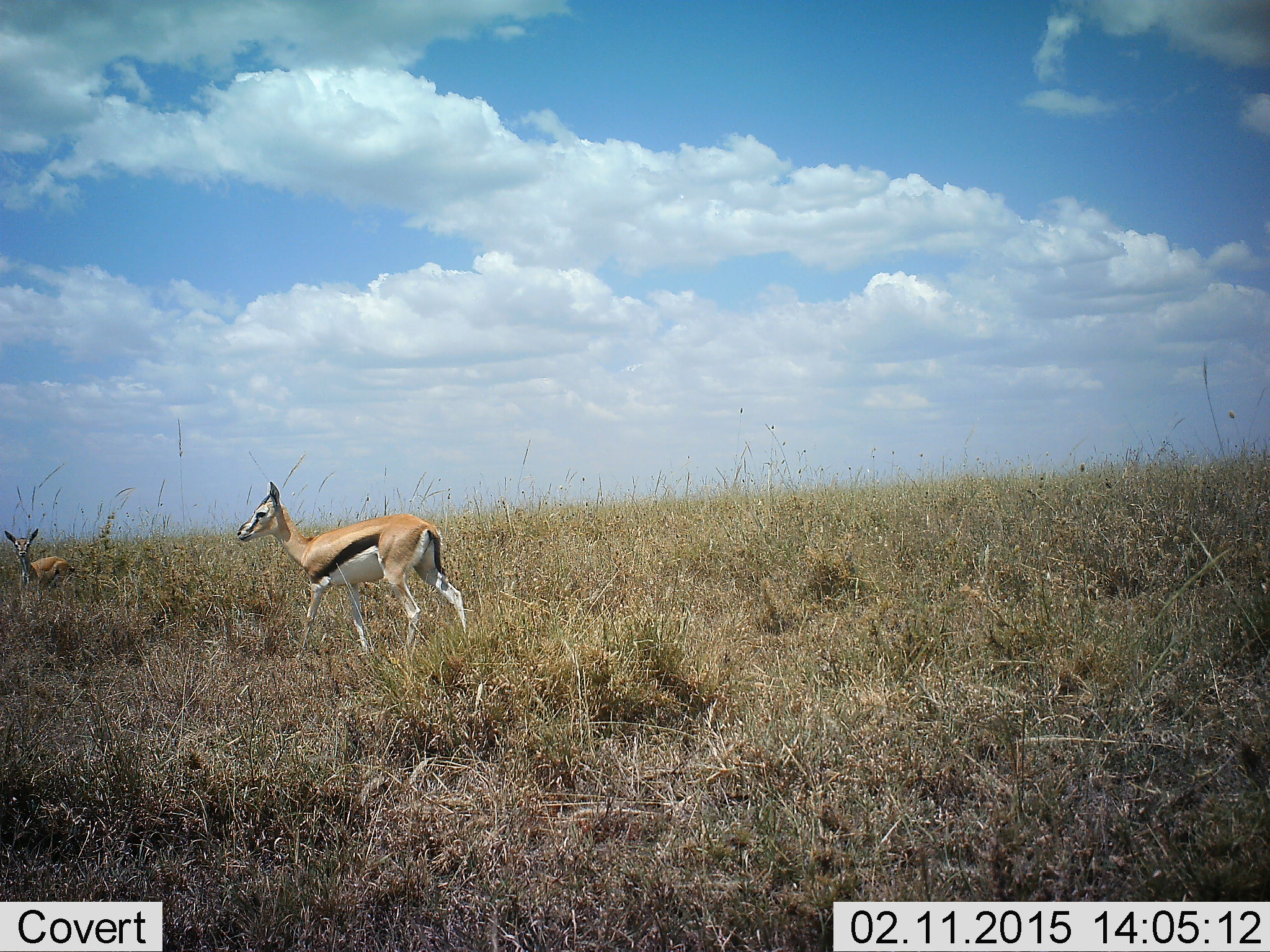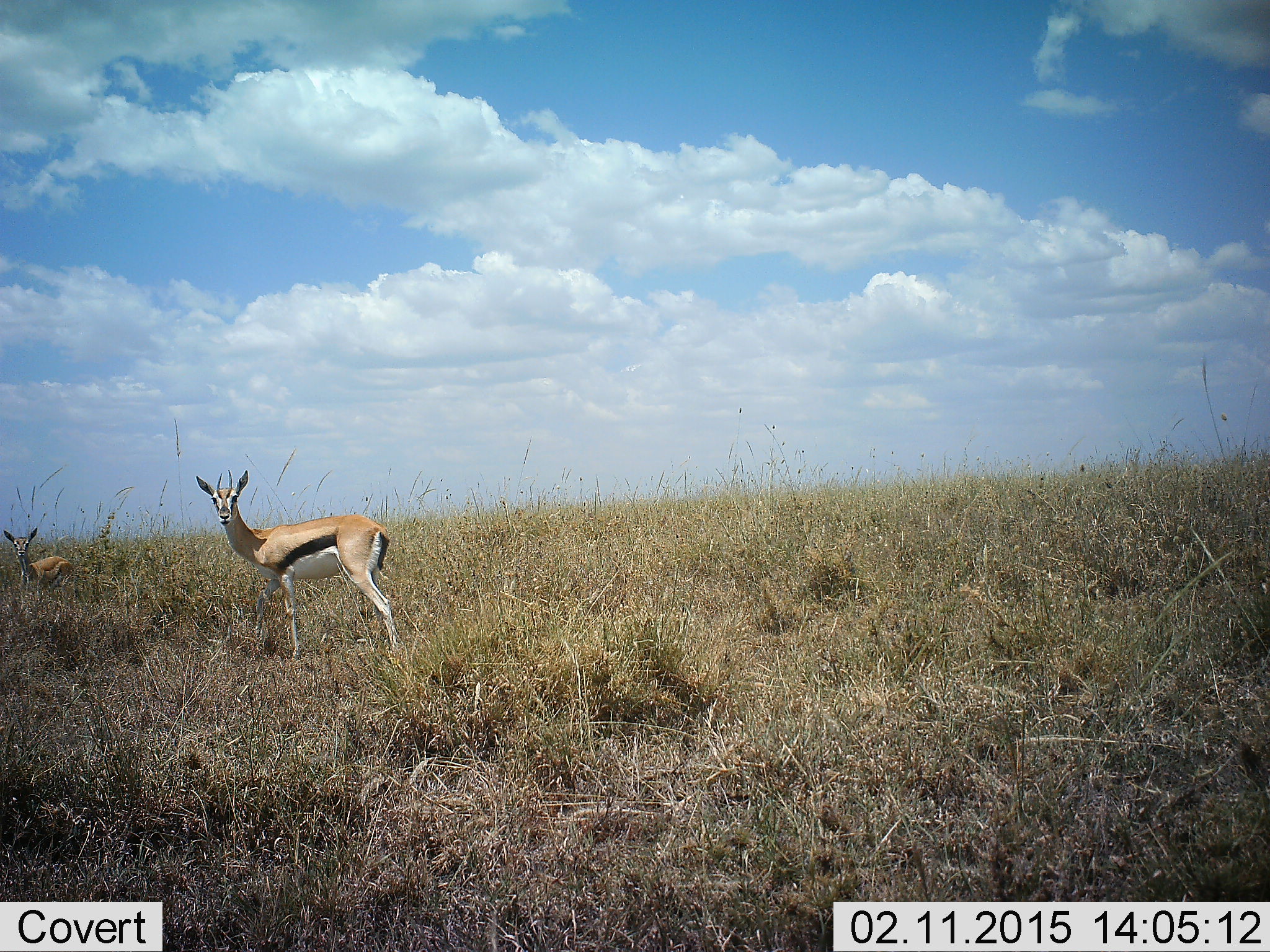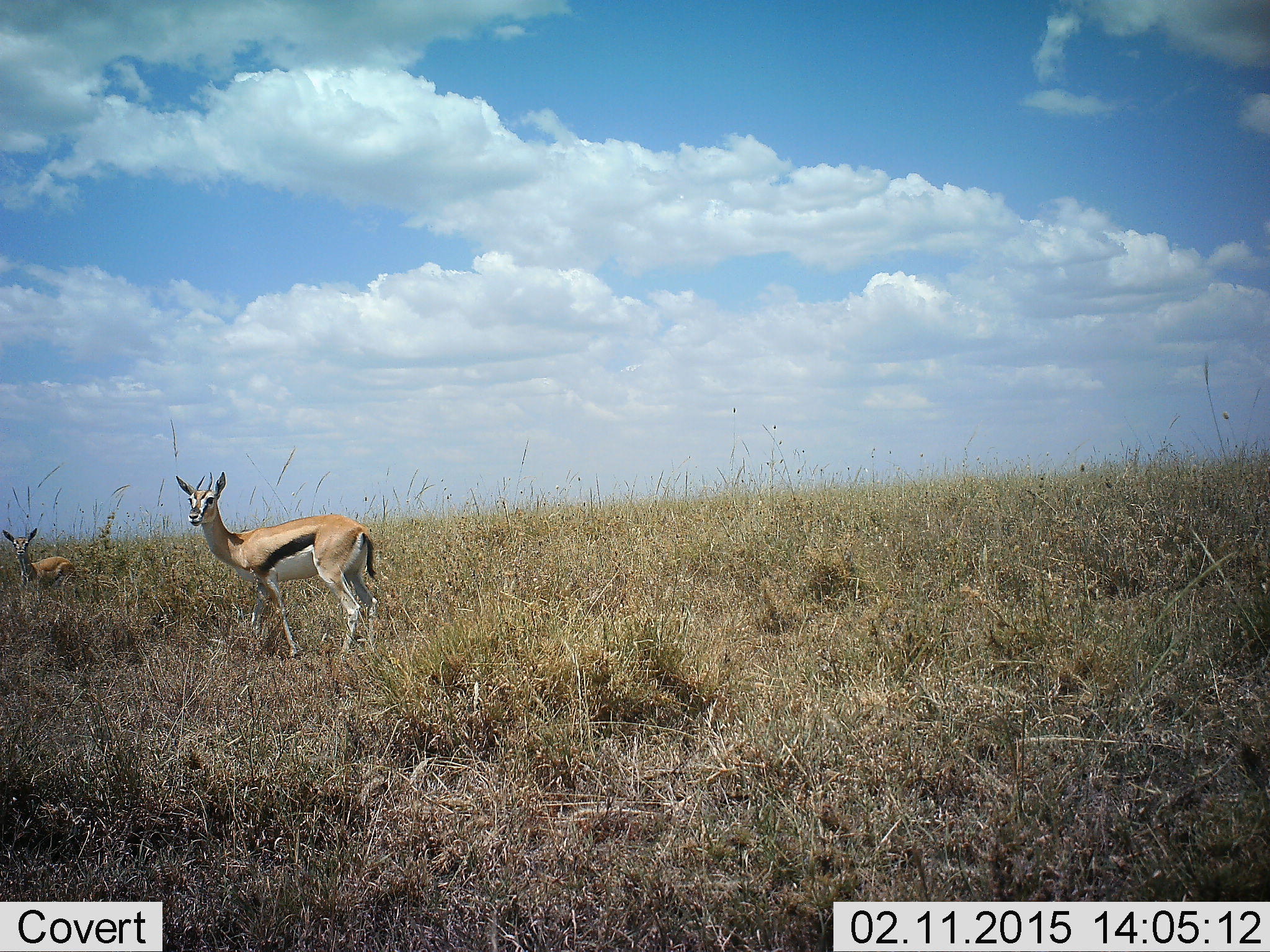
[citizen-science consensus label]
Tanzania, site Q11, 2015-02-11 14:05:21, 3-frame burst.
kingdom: Animalia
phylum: Chordata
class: Mammalia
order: Artiodactyla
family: Bovidae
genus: Eudorcas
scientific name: Eudorcas thomsonii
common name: thomson's gazelle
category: gazellethomsons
Gazellethomsons (thomson's gazelle) (Eudorcas thomsonii), count 2. Behavior (volunteer vote fractions): standing 100%, resting 10%, moving 40%, interacting 0%. Young present (vote fraction): 10%. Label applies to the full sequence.